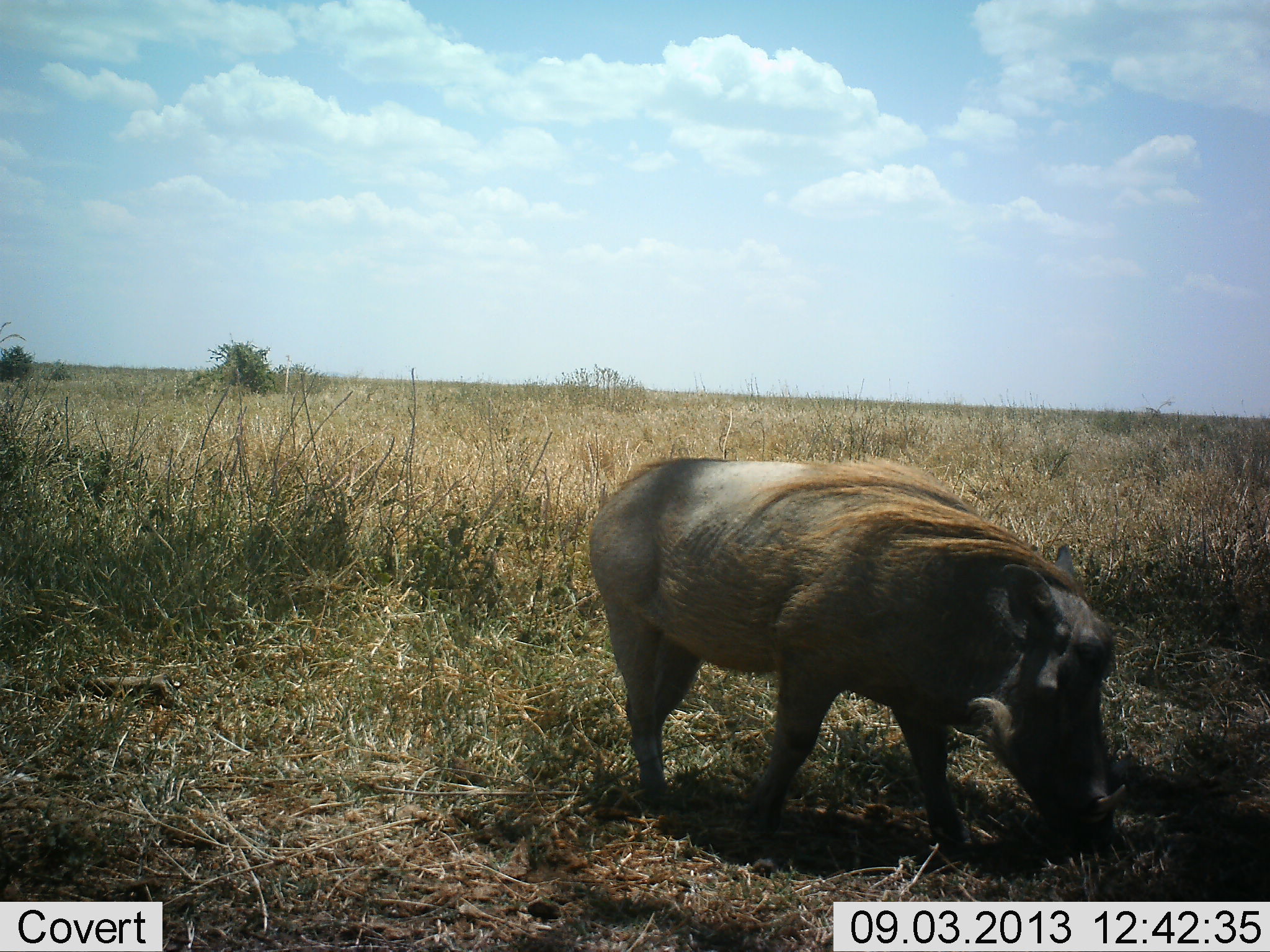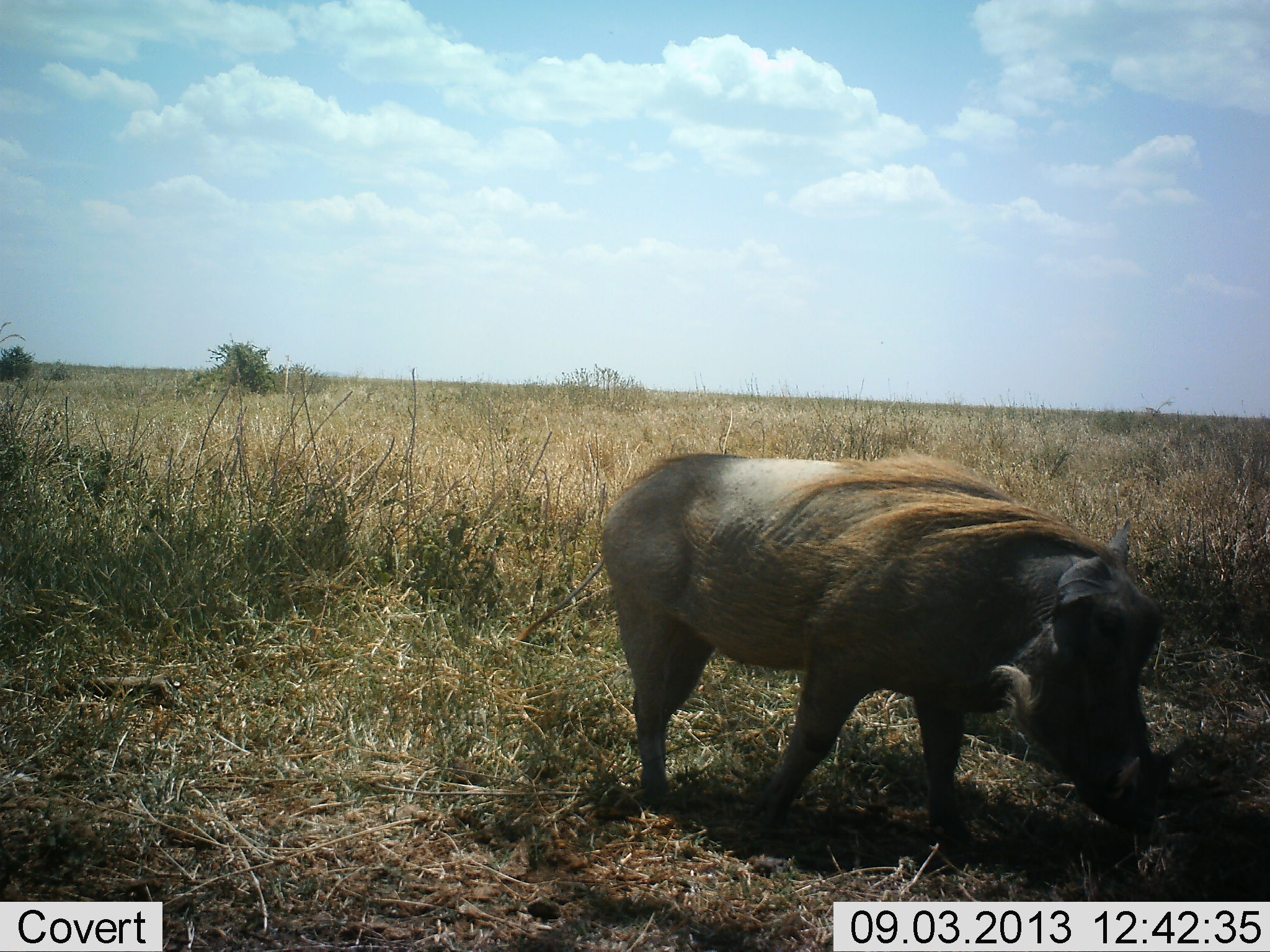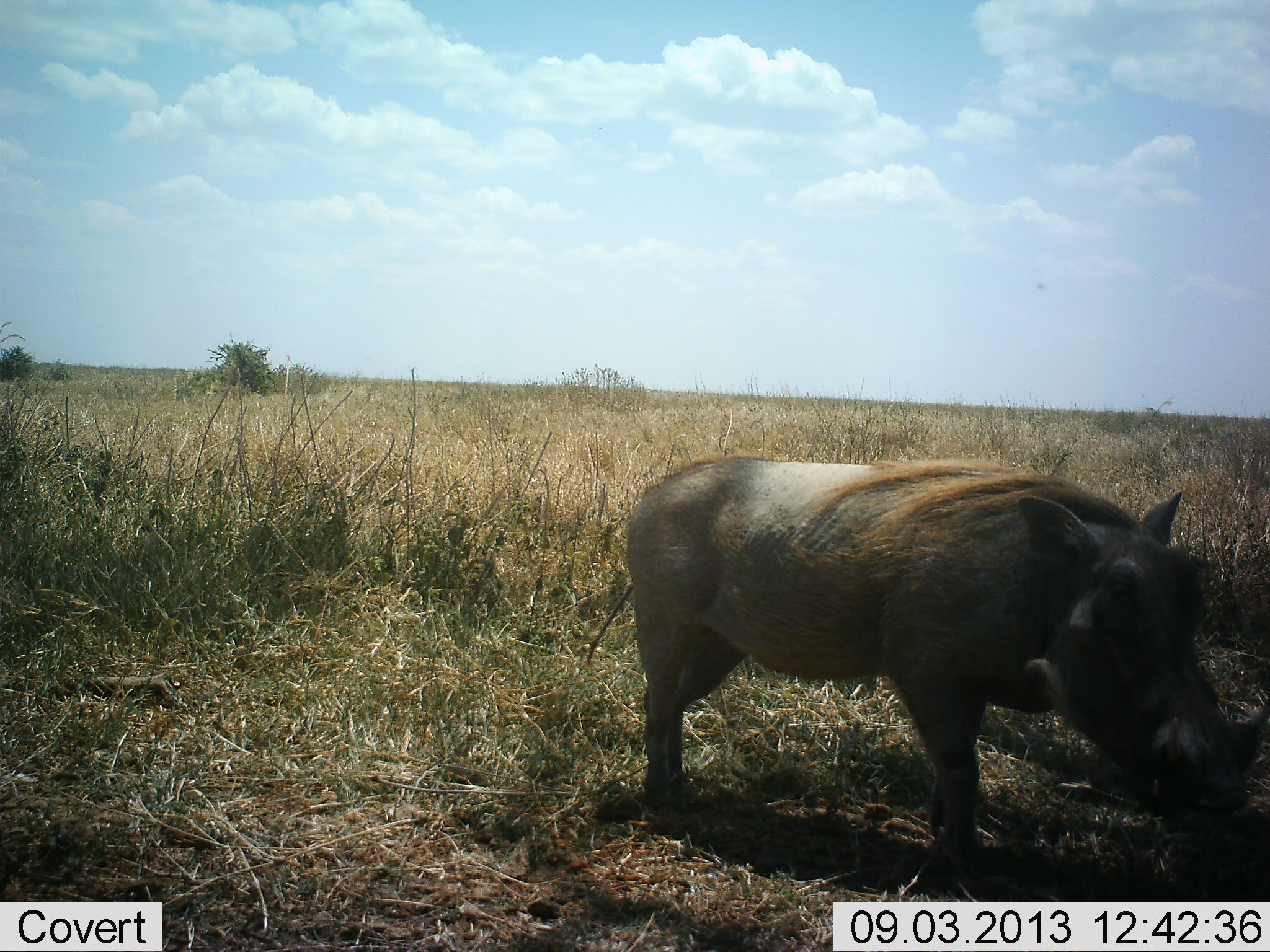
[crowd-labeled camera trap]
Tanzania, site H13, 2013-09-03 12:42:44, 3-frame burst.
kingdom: Animalia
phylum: Chordata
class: Mammalia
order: Artiodactyla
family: Suidae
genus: Phacochoerus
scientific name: Phacochoerus africanus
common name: warthog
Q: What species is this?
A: Warthog (Phacochoerus africanus).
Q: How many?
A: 1.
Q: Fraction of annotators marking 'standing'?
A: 31%.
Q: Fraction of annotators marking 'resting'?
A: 0%.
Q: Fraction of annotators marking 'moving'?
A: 51%.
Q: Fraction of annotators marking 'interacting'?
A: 0%.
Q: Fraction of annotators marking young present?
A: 0%.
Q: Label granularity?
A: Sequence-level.